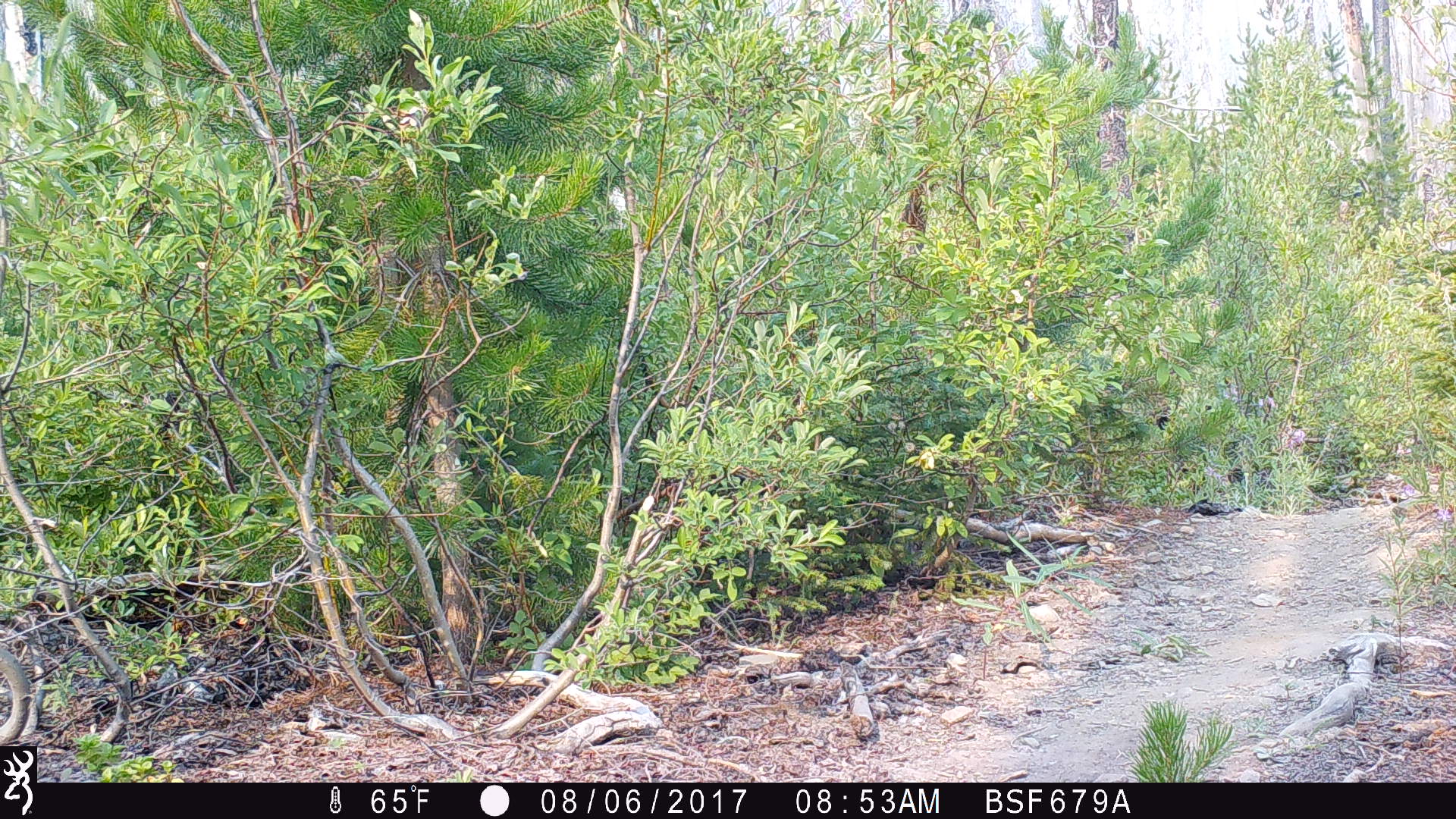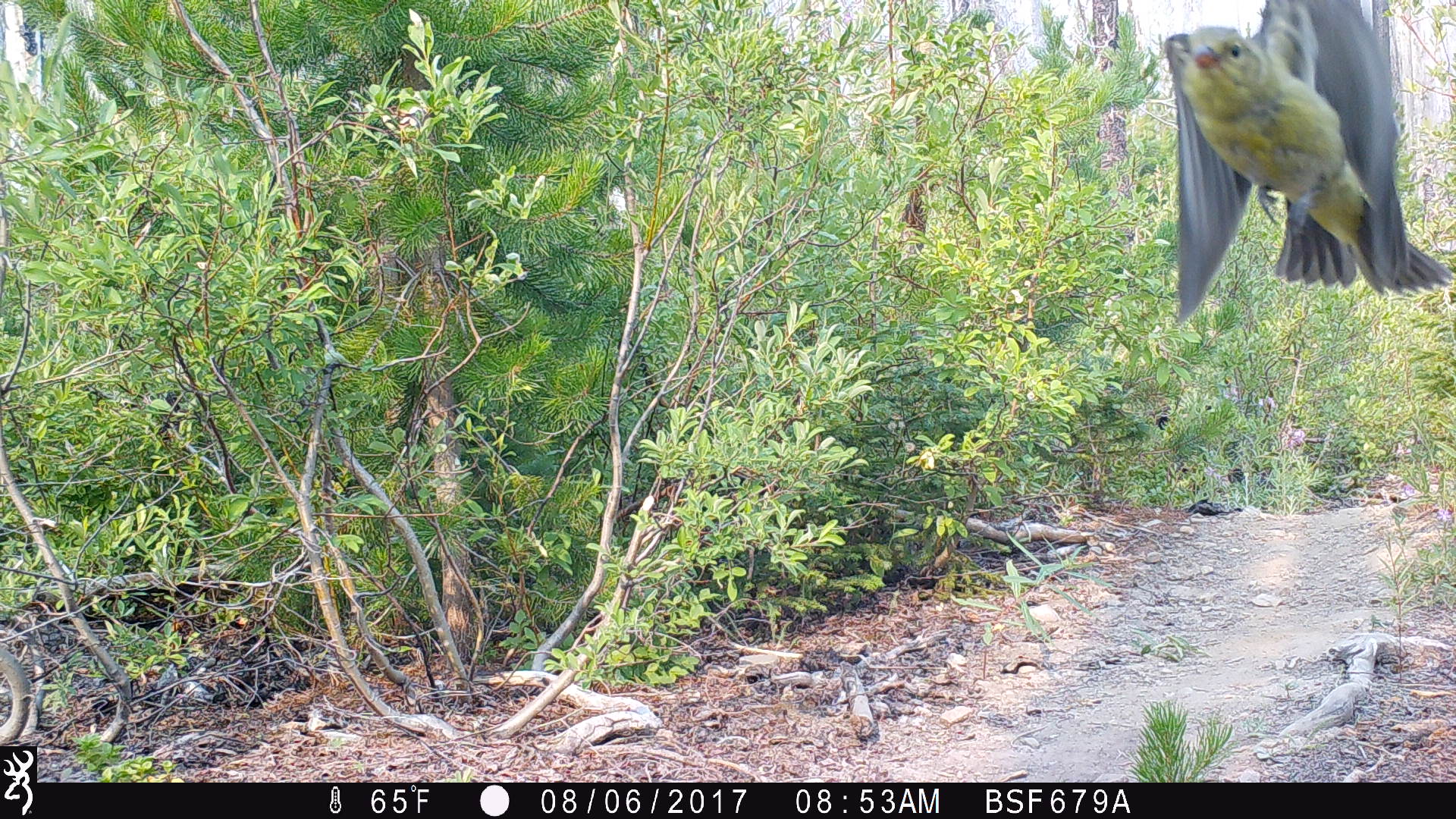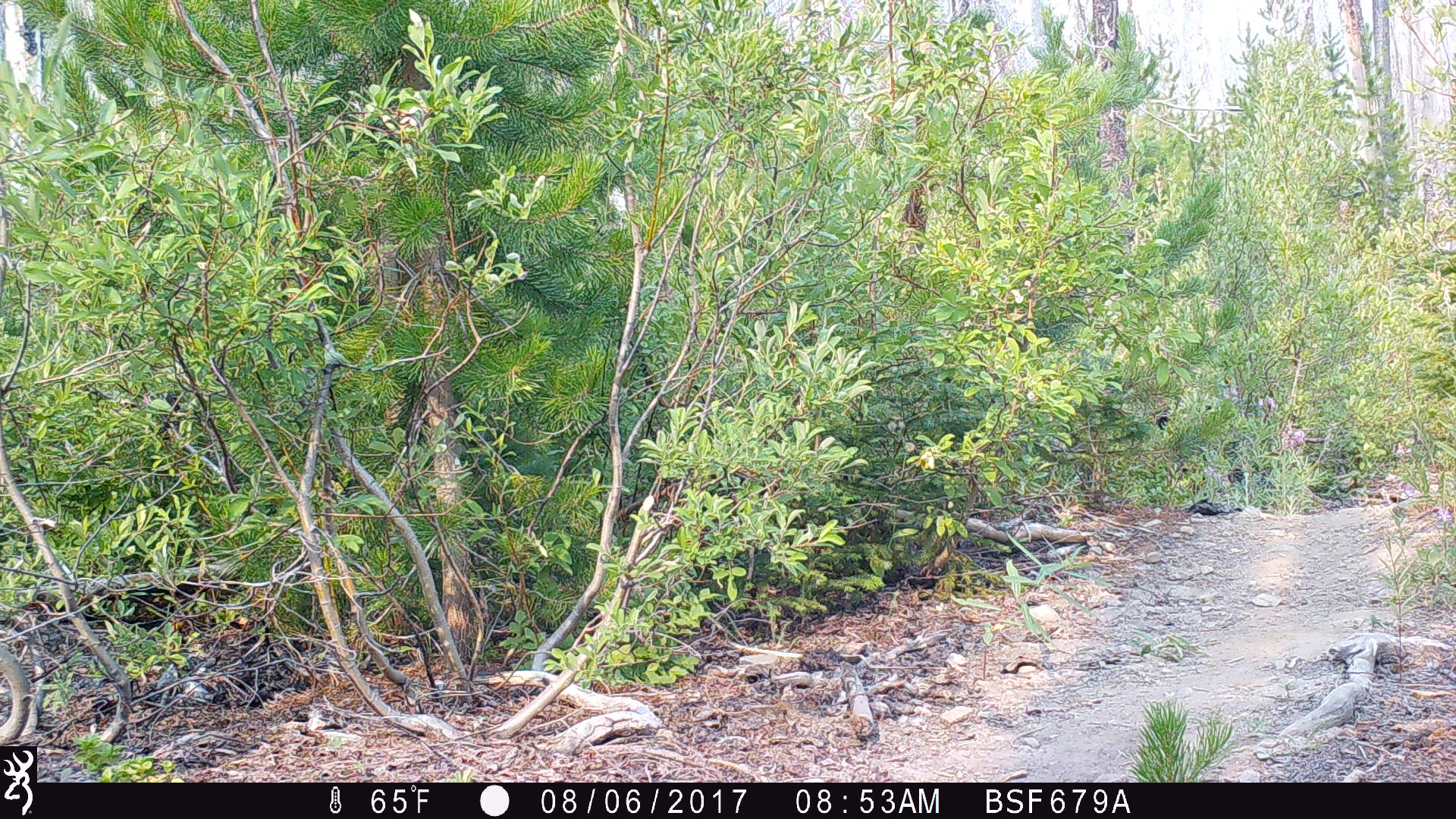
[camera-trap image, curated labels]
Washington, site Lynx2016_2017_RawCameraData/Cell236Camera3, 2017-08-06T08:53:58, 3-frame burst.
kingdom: Animalia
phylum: Chordata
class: Aves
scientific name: Aves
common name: birds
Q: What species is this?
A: Aves (birds).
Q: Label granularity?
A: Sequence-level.